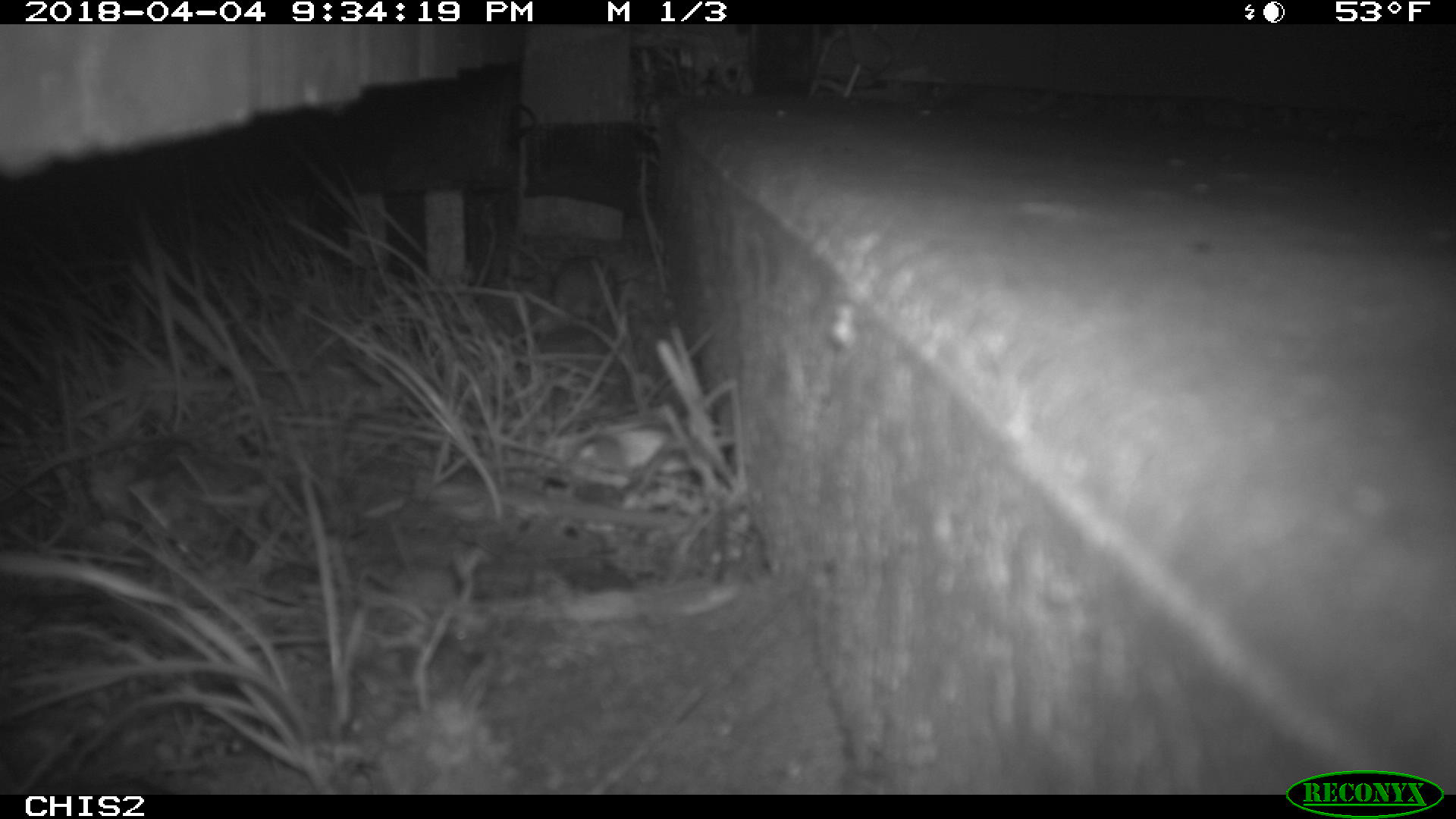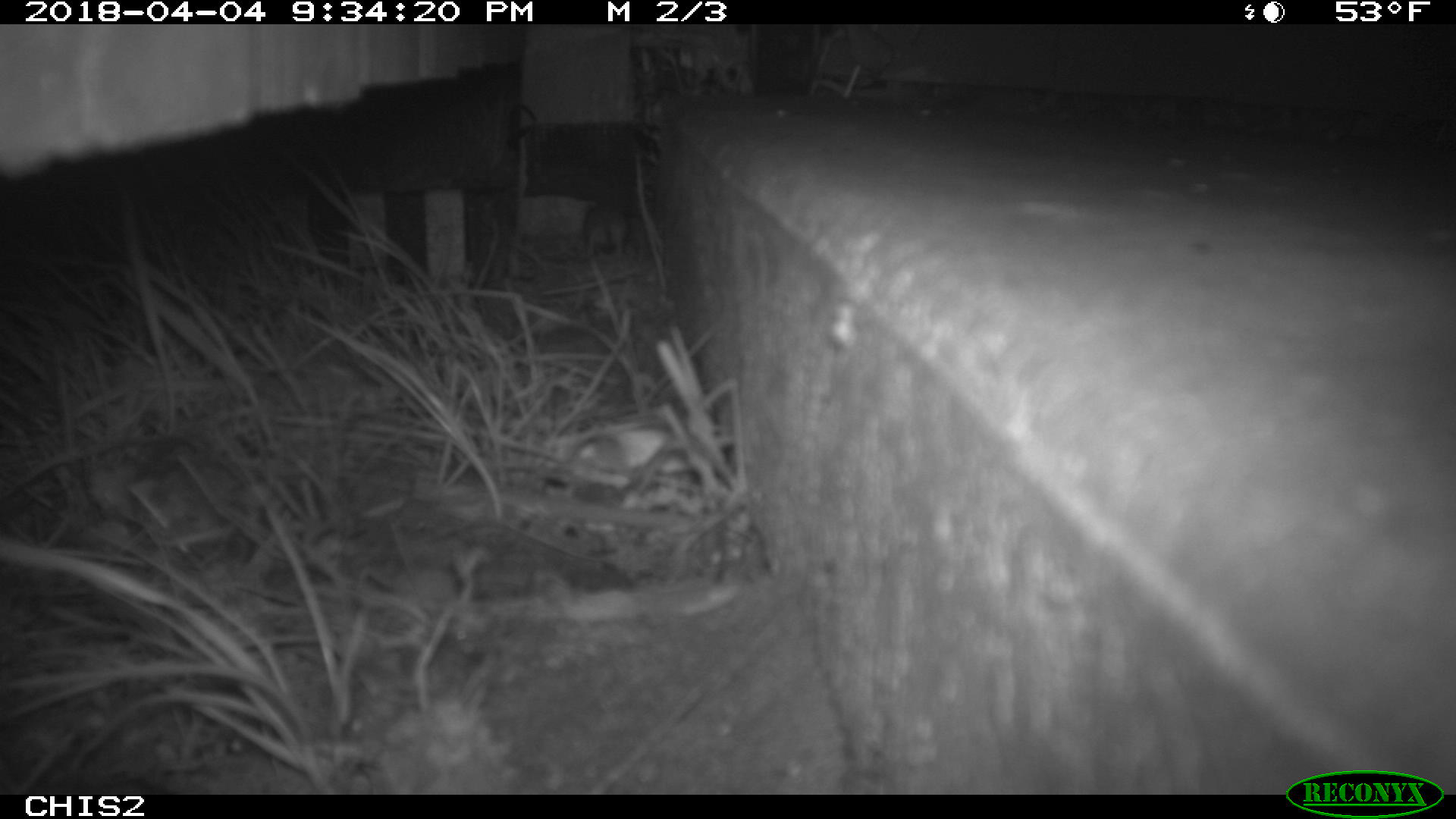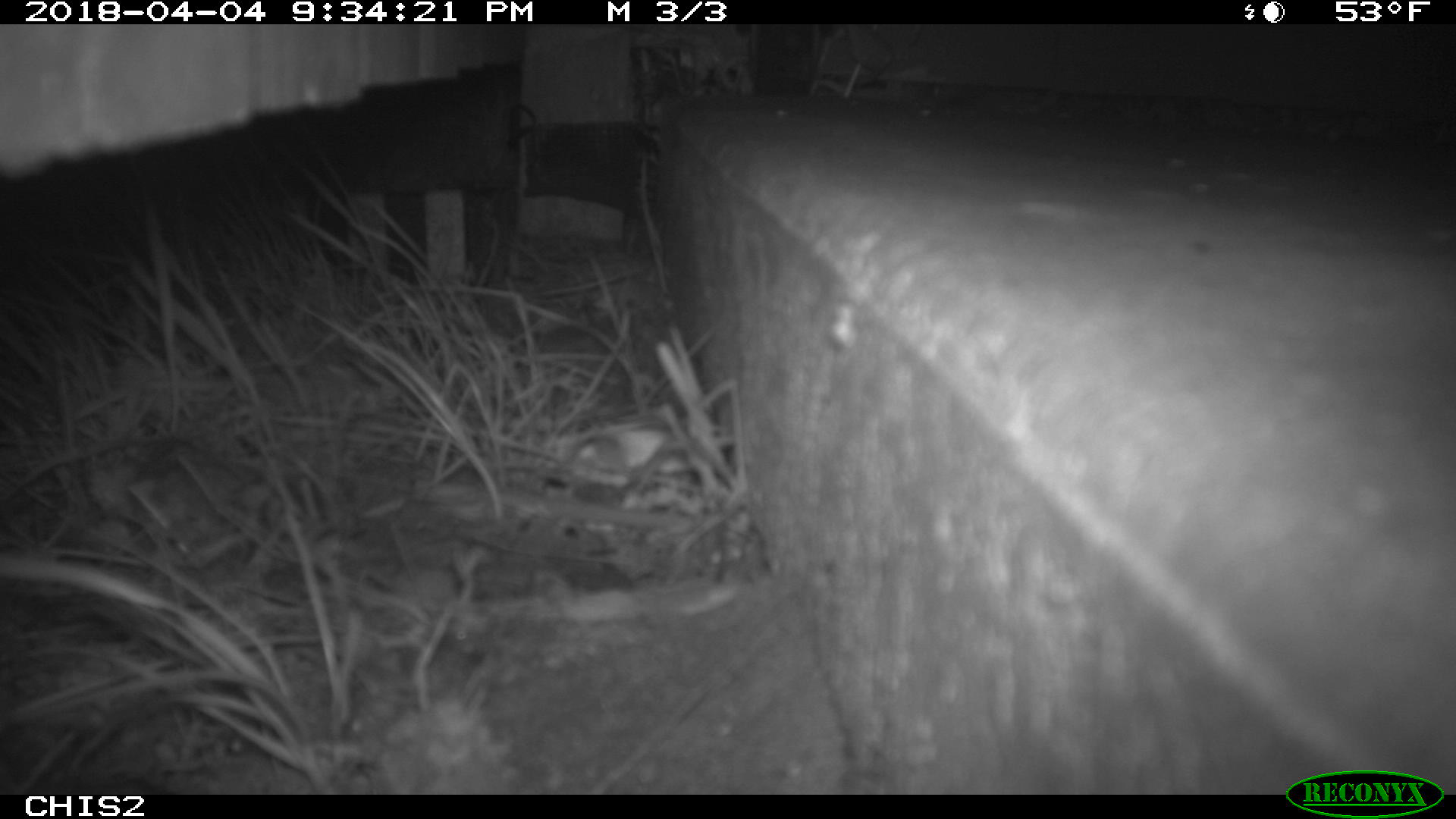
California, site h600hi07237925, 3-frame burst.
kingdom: Animalia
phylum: Chordata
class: Mammalia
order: Rodentia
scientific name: Rodentia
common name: rodent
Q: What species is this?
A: Rodent (Rodentia).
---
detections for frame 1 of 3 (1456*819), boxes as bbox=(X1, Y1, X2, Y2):
rodent: bbox=(551, 257, 617, 324)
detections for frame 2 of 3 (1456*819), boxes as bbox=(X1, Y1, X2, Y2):
rodent: bbox=(582, 202, 629, 259)